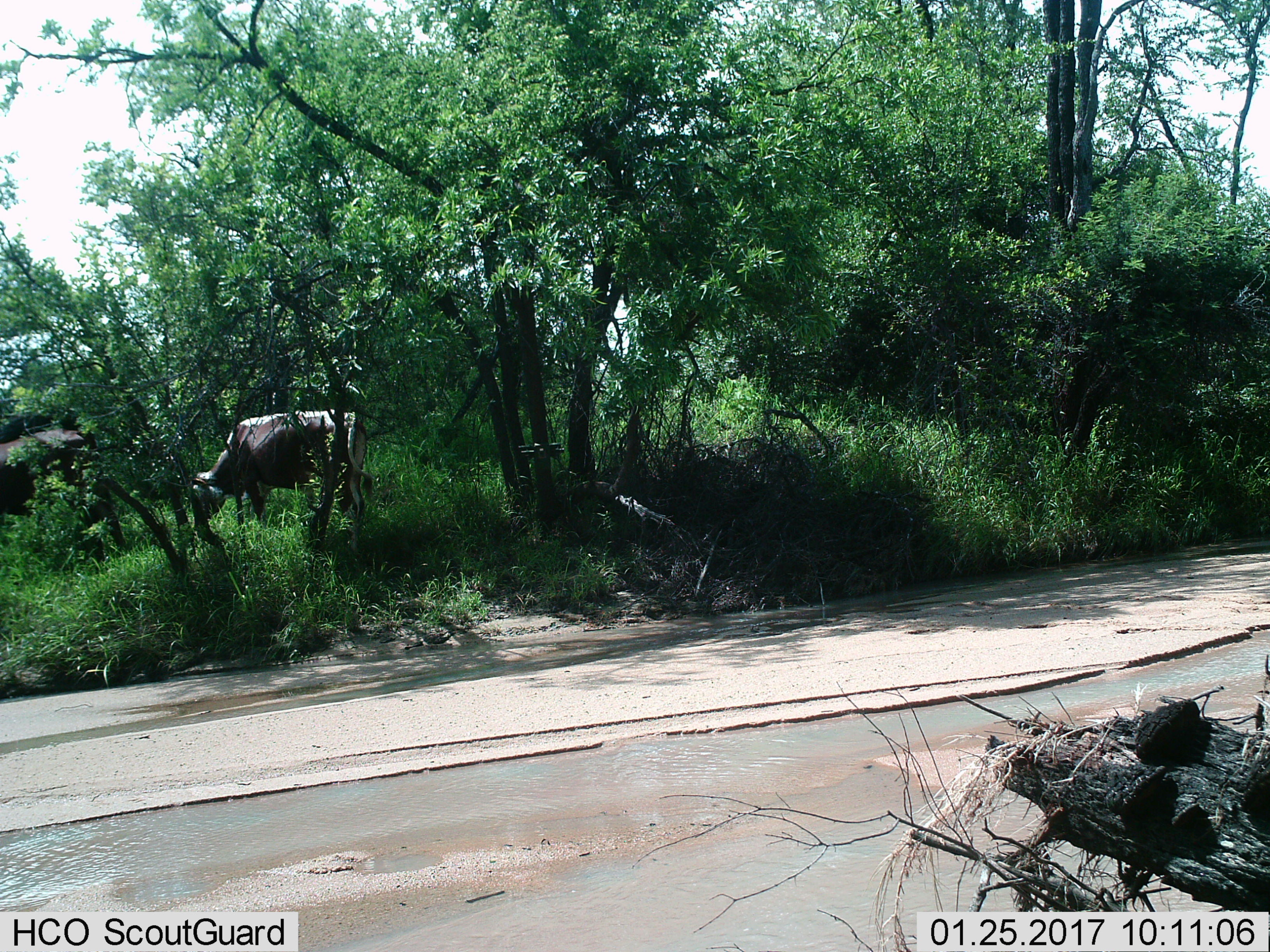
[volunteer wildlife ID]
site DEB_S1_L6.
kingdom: Animalia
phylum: Chordata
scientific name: Vertebrata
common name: domestic animal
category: domesticanimal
Domesticanimal (domestic animal) (Vertebrata), count 3. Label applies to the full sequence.